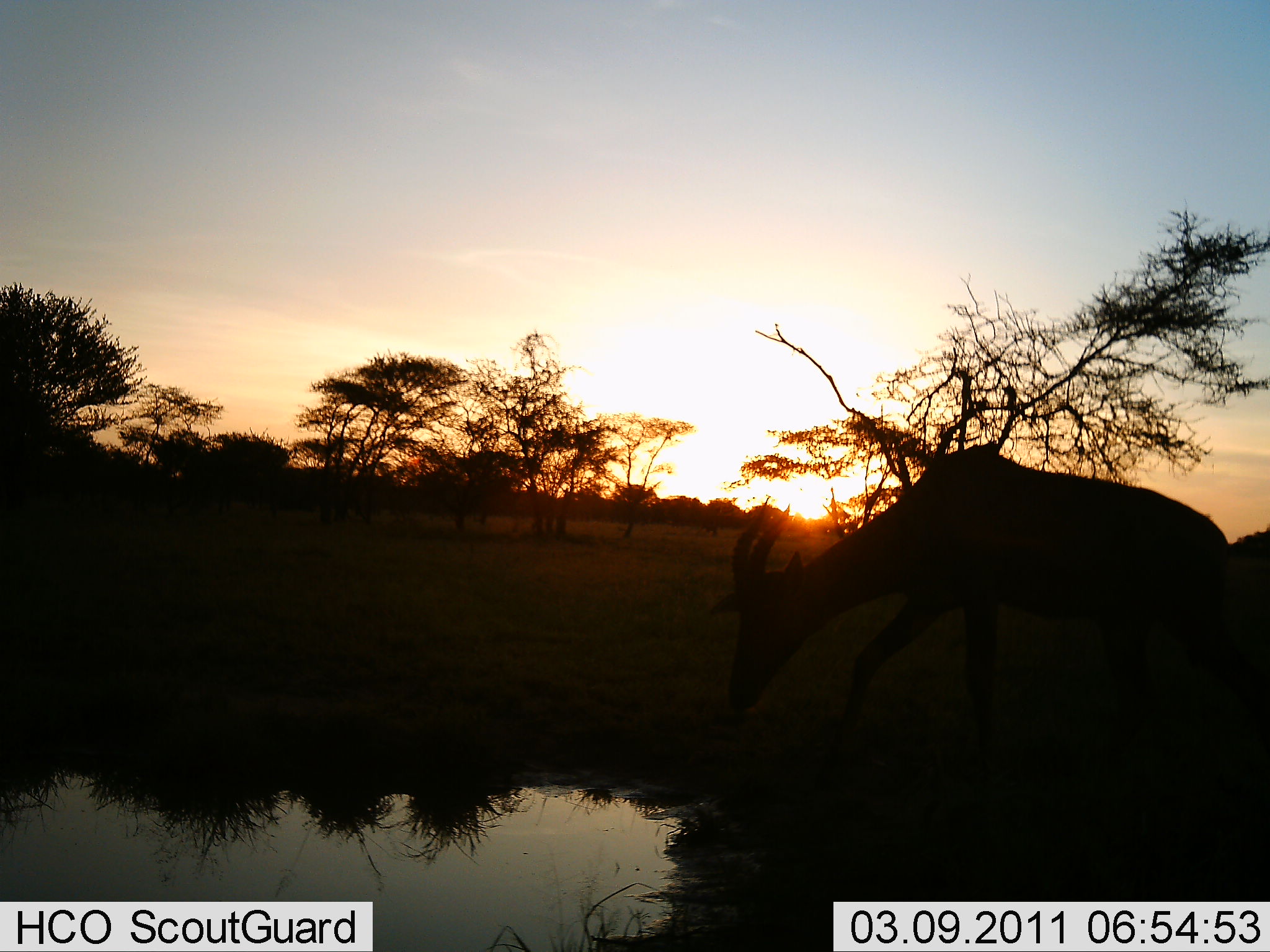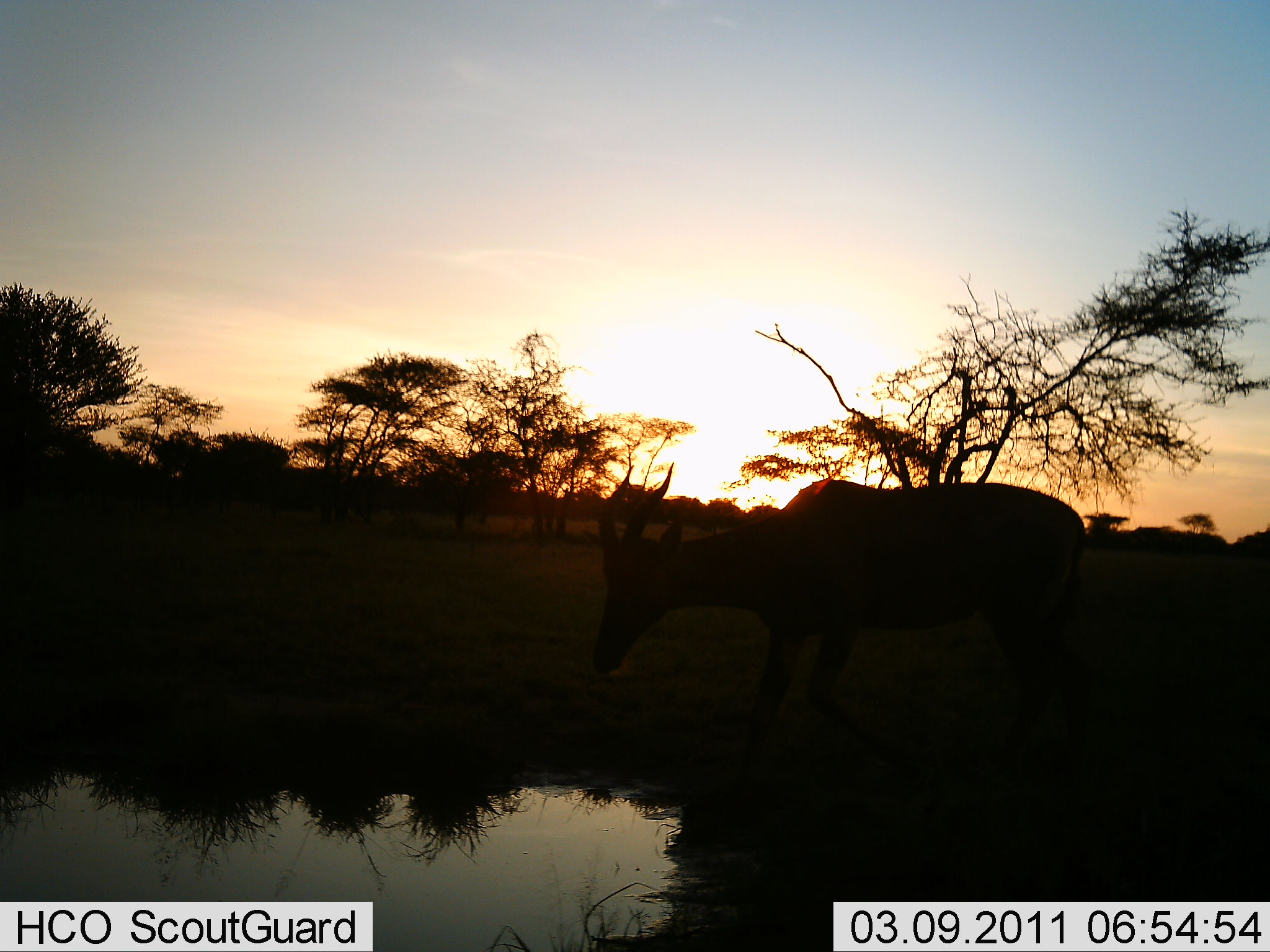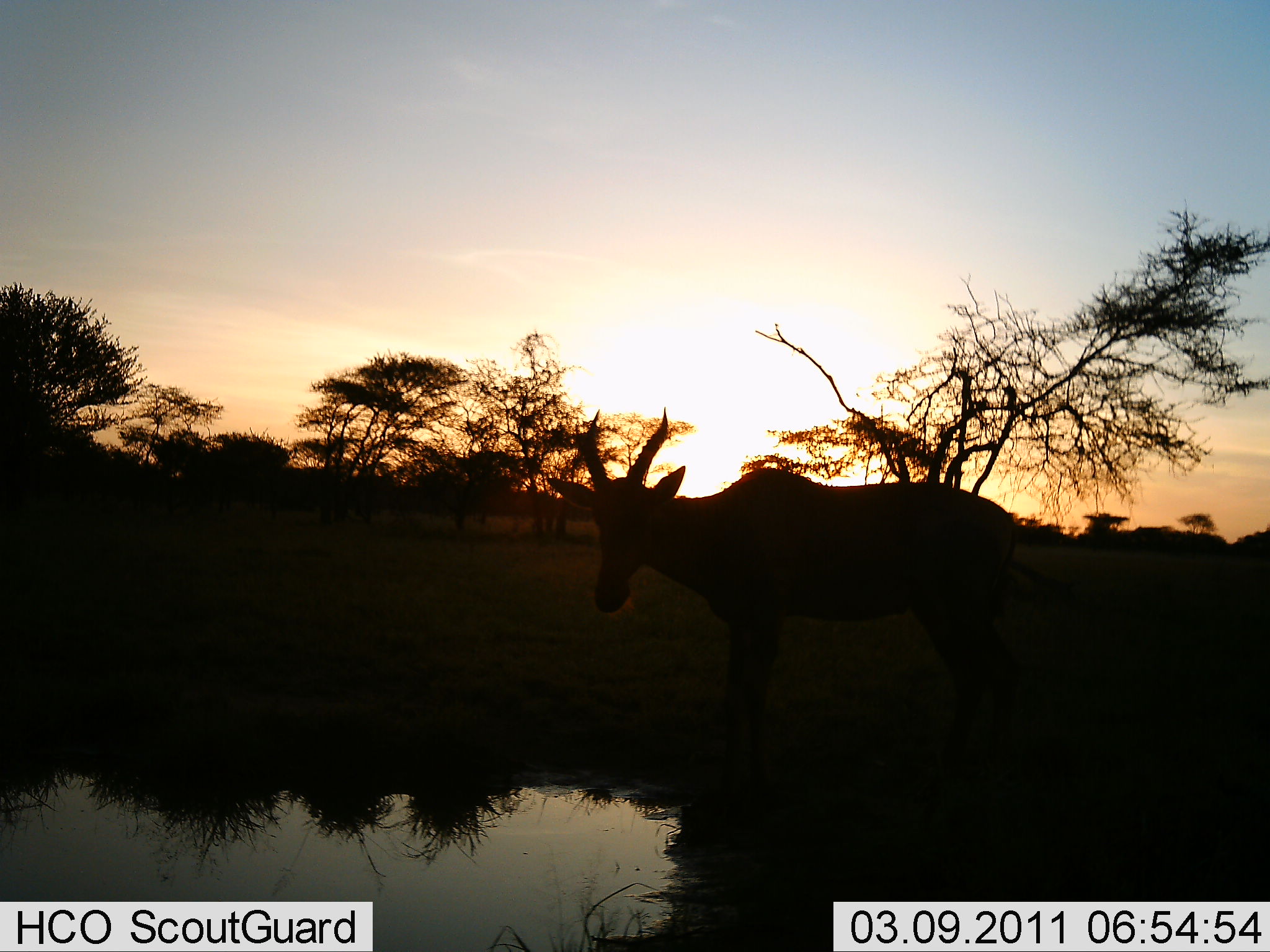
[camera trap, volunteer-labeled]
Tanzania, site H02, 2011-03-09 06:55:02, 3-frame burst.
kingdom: Animalia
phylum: Chordata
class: Mammalia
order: Artiodactyla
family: Bovidae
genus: Damaliscus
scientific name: Damaliscus lunatus jimela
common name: topi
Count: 1.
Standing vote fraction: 40%.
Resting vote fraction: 0%.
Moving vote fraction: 80%.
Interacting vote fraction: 0%.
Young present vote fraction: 0%.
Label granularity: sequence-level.